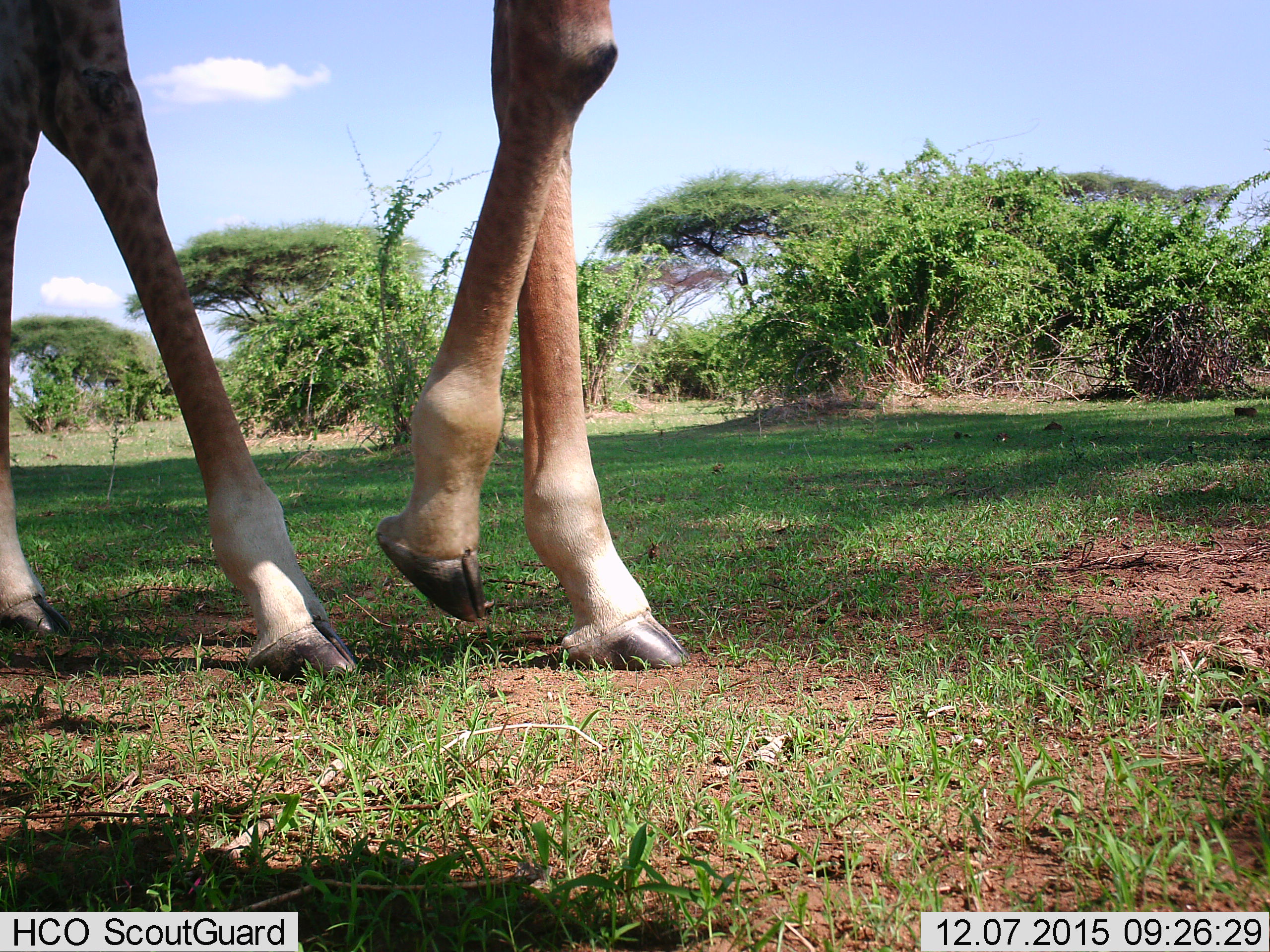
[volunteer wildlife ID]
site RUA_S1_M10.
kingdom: Animalia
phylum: Chordata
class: Mammalia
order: Artiodactyla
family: Giraffidae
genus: Giraffa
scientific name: Giraffa camelopardalis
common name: giraffe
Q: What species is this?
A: Giraffe (Giraffa camelopardalis).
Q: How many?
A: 1.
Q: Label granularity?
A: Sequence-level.